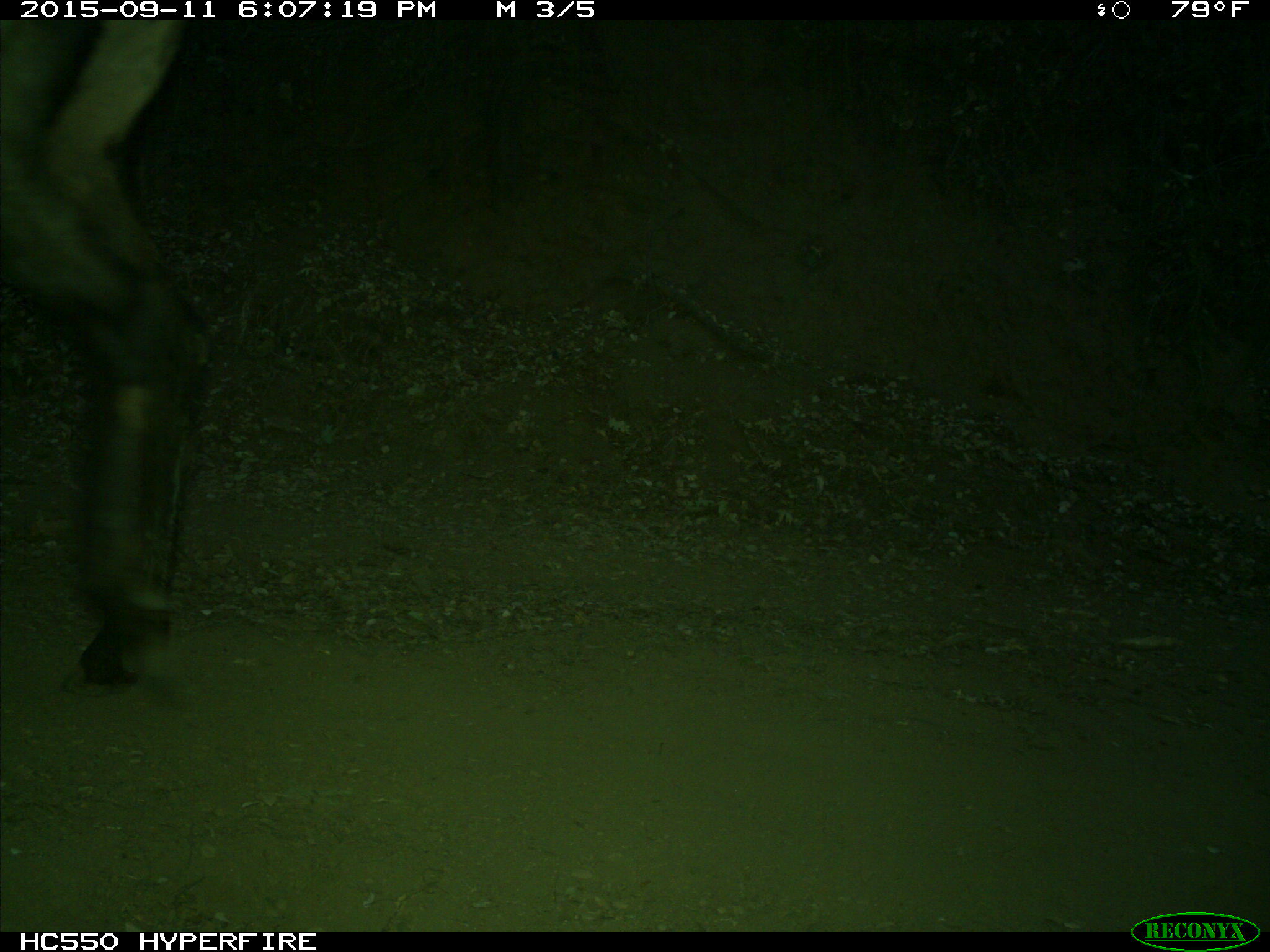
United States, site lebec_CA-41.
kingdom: Animalia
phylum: Chordata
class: Mammalia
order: Artiodactyla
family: Cervidae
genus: Cervus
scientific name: Cervus canadensis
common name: elk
Cervus canadensis (elk).